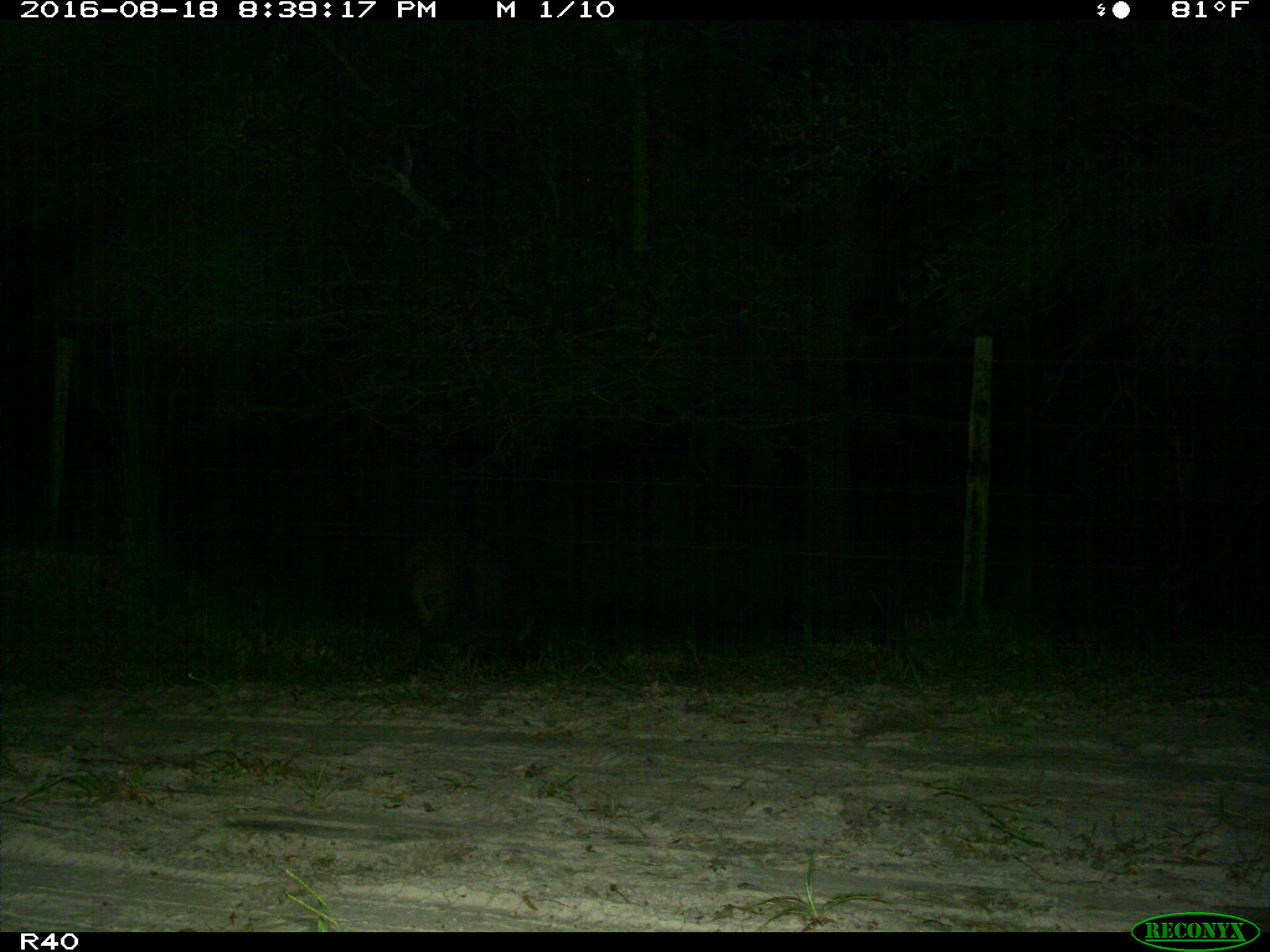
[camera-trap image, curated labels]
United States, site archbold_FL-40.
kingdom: Animalia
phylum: Chordata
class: Mammalia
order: Artiodactyla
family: Suidae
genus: Sus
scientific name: Sus scrofa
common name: wild boar